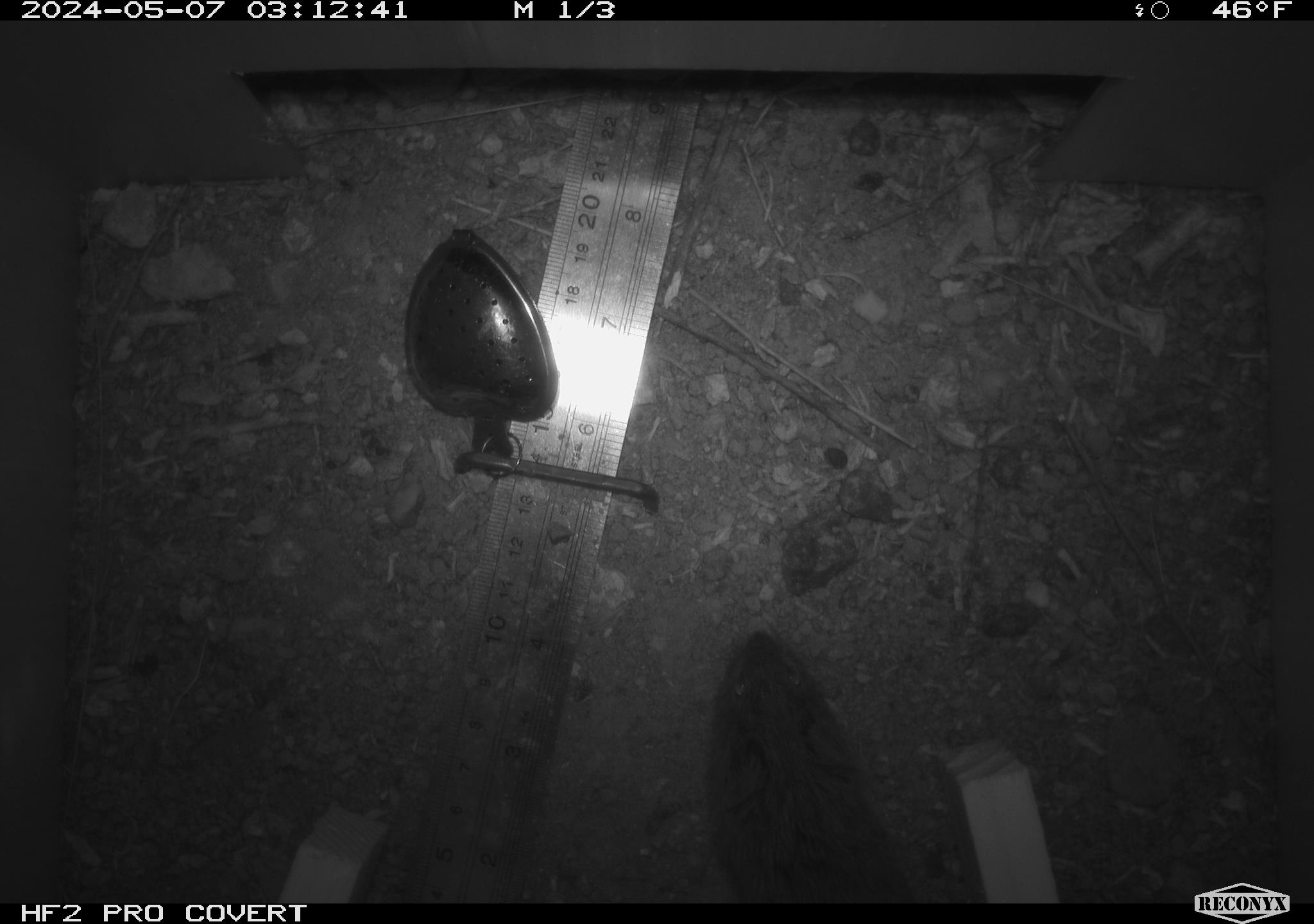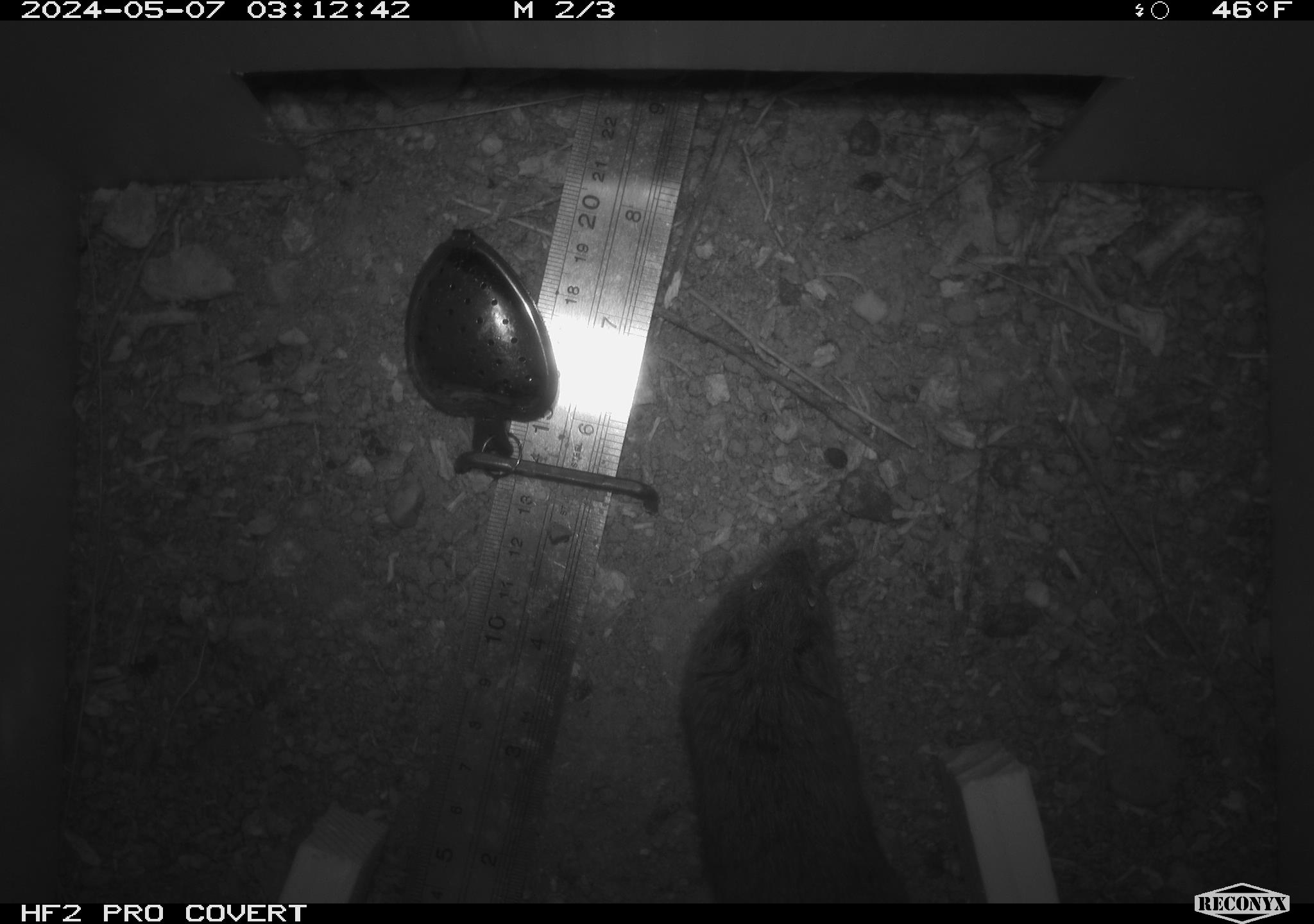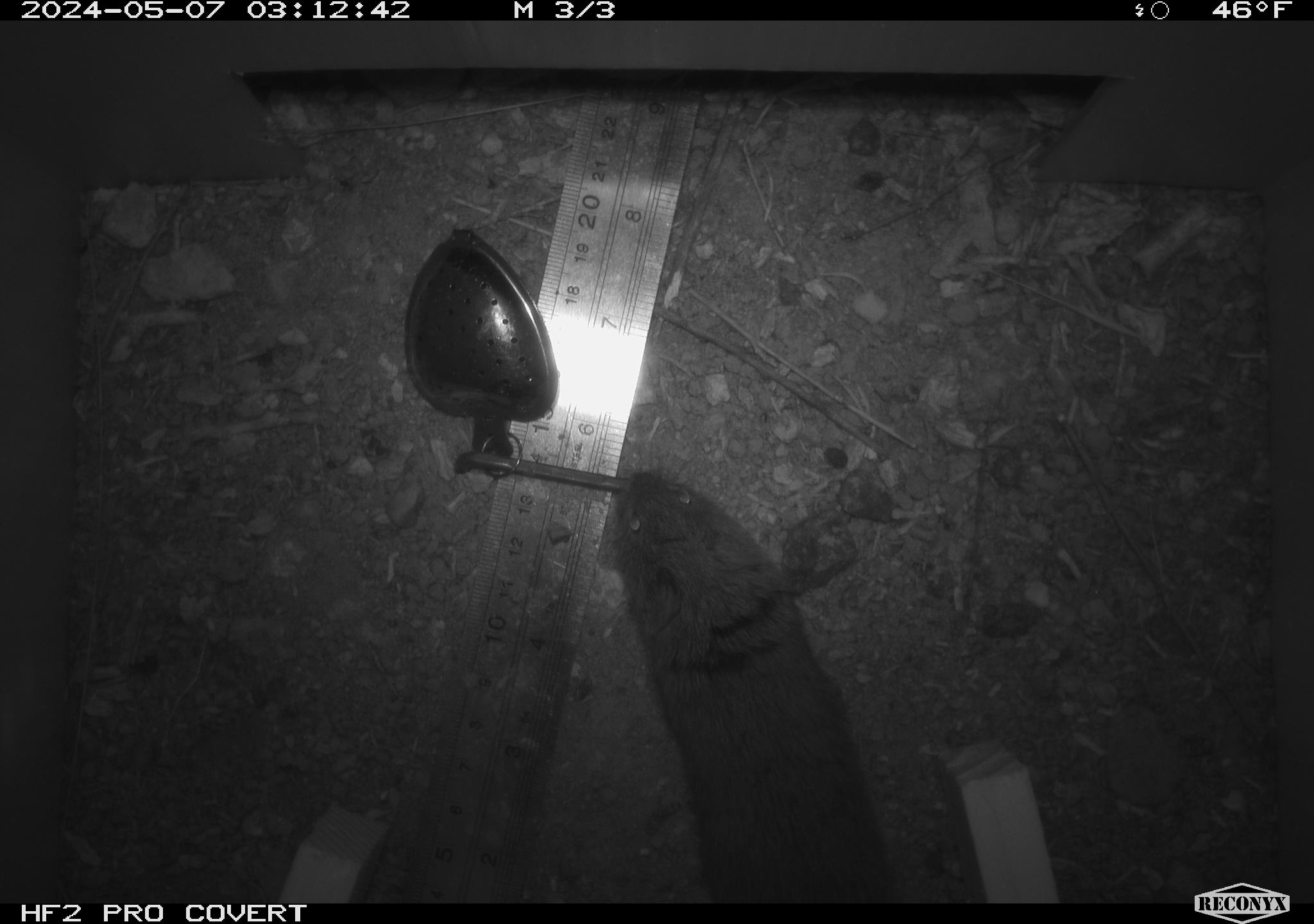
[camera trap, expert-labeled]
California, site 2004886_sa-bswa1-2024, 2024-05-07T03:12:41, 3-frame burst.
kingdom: Animalia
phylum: Chordata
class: Mammalia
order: Rodentia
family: Cricetidae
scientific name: Arvicolinae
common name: voles, lemmings, and muskrats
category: arvicolinae subfamily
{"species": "arvicolinae subfamily (voles, lemmings, and muskrats) (Arvicolinae)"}